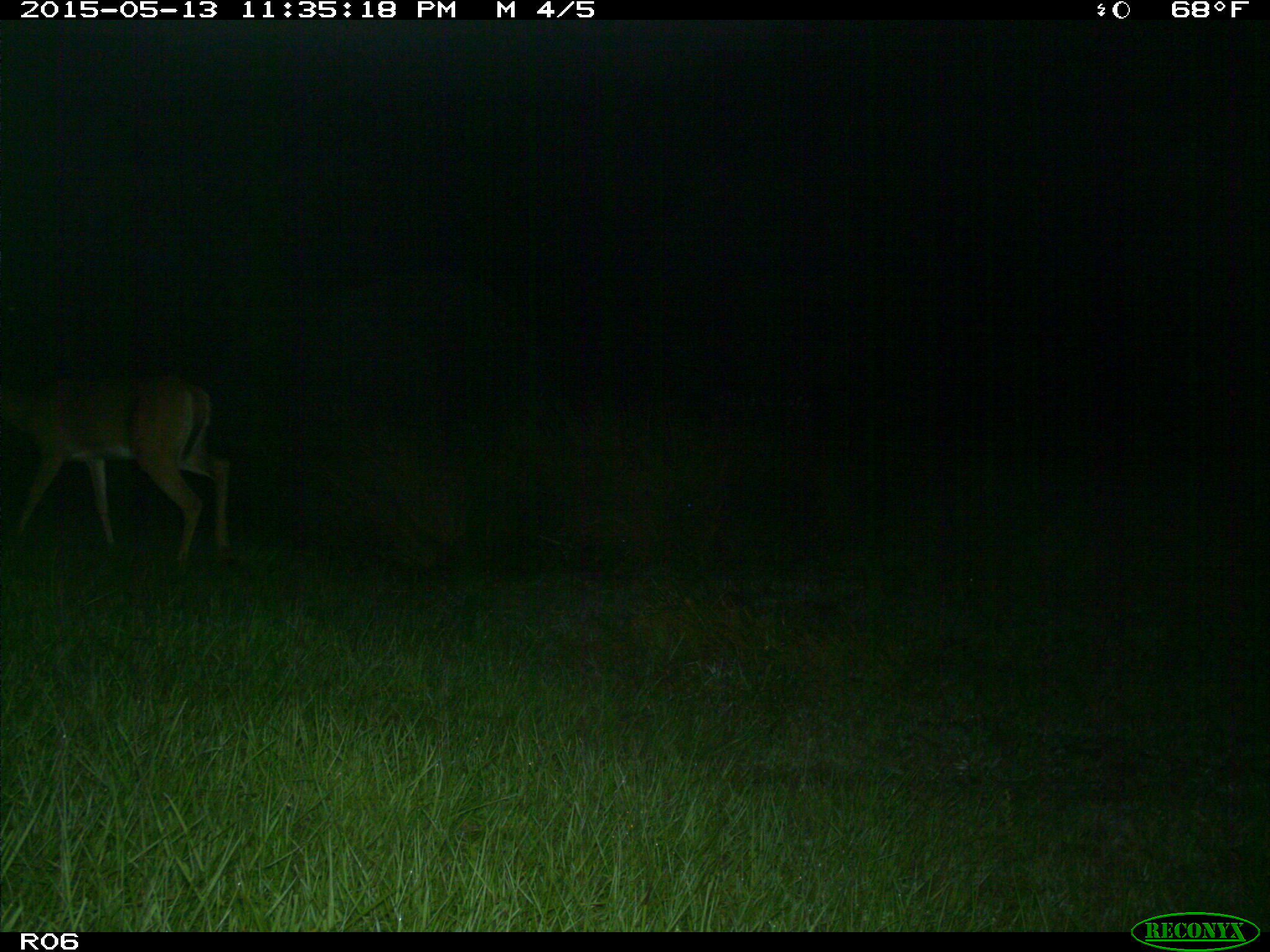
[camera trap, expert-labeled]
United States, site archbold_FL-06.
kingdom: Animalia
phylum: Chordata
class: Mammalia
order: Artiodactyla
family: Cervidae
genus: Odocoileus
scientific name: Odocoileus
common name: deer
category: unidentified deer